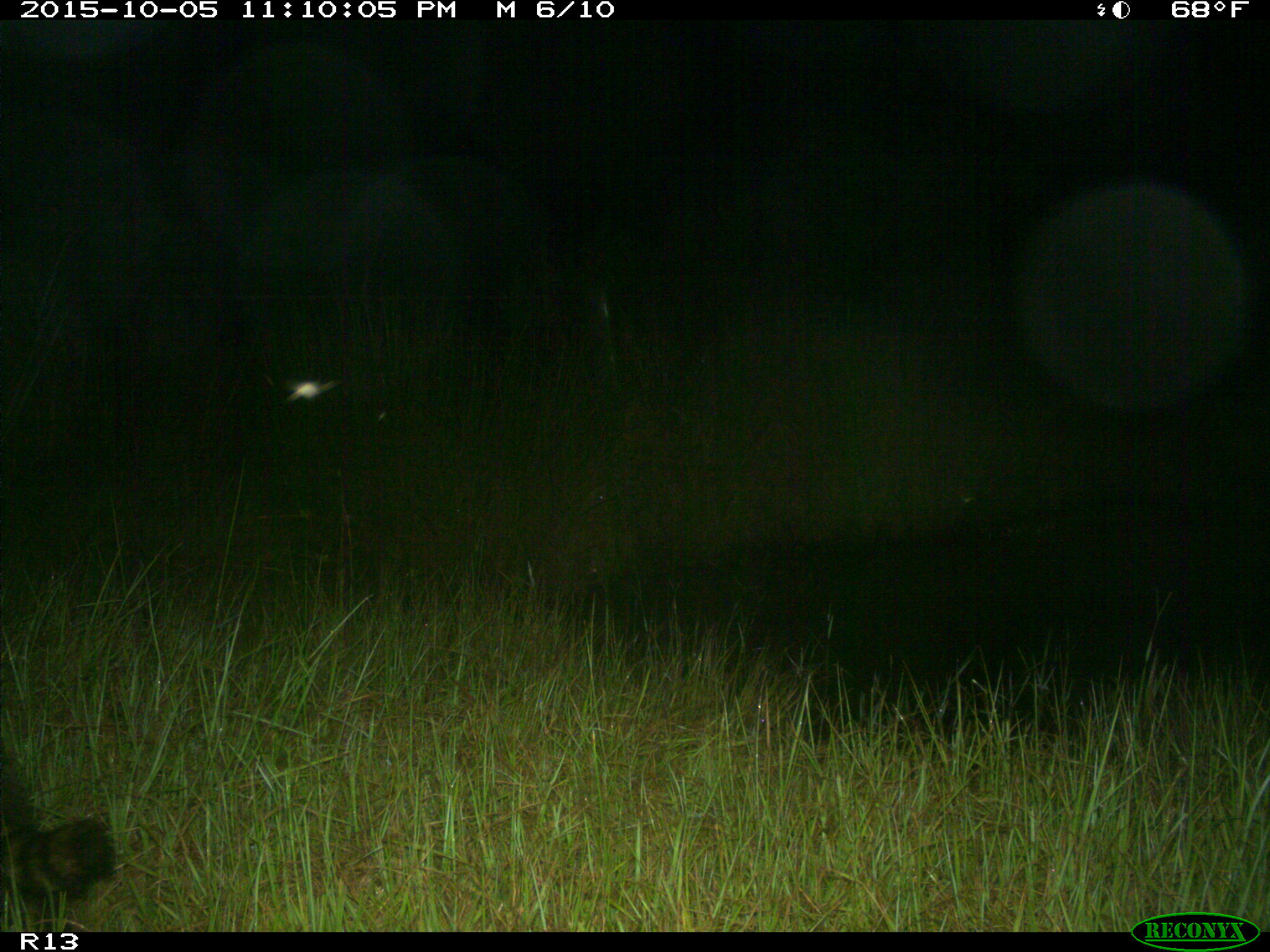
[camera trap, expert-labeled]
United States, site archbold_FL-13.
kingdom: Animalia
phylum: Chordata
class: Mammalia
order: Carnivora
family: Procyonidae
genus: Procyon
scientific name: Procyon lotor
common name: common raccoon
Procyon lotor (common raccoon).